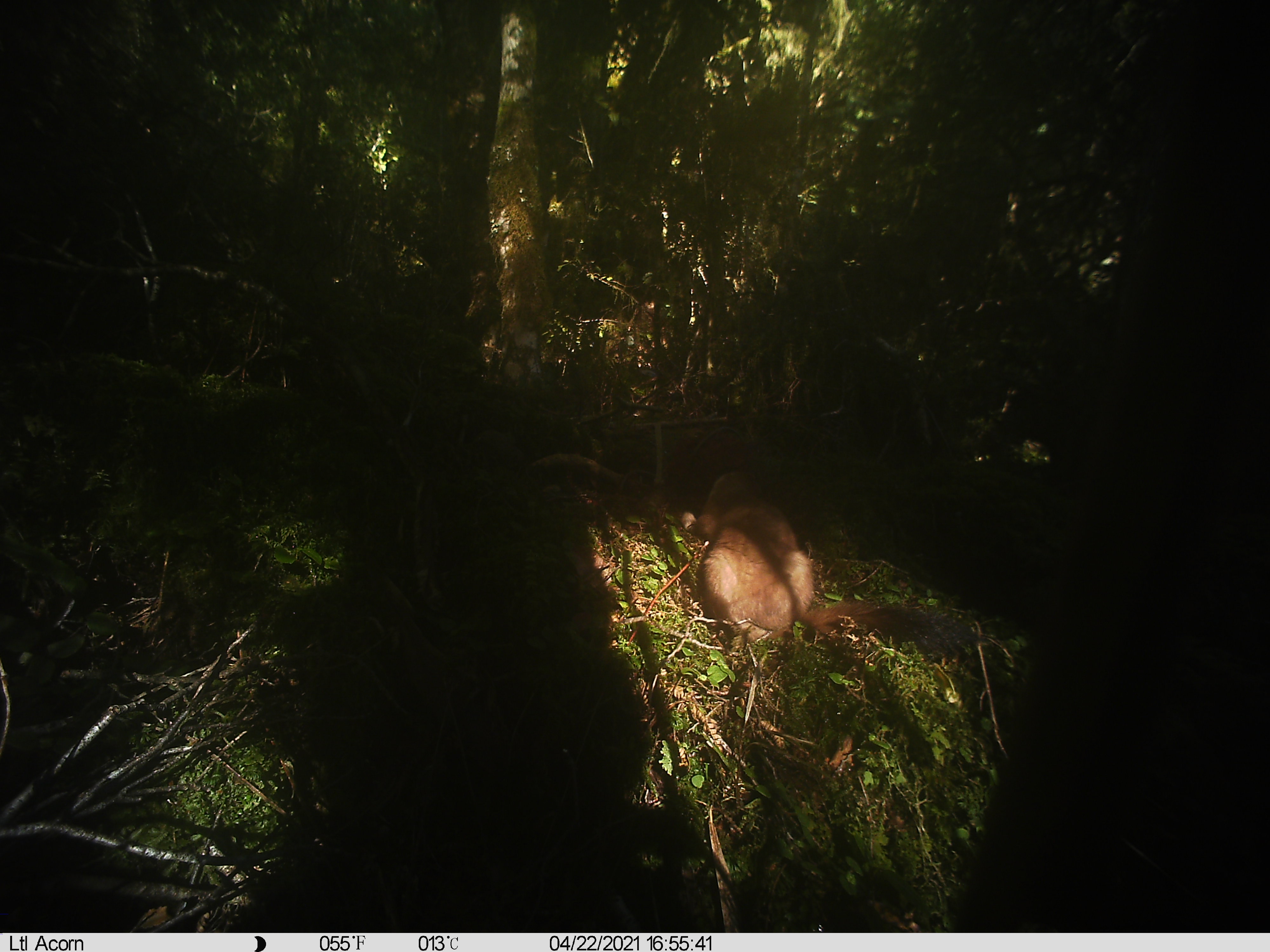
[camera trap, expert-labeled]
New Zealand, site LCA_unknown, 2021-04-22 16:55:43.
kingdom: Animalia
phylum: Chordata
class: Mammalia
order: Carnivora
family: Mustelidae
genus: Mustela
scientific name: Mustela erminea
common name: stoat